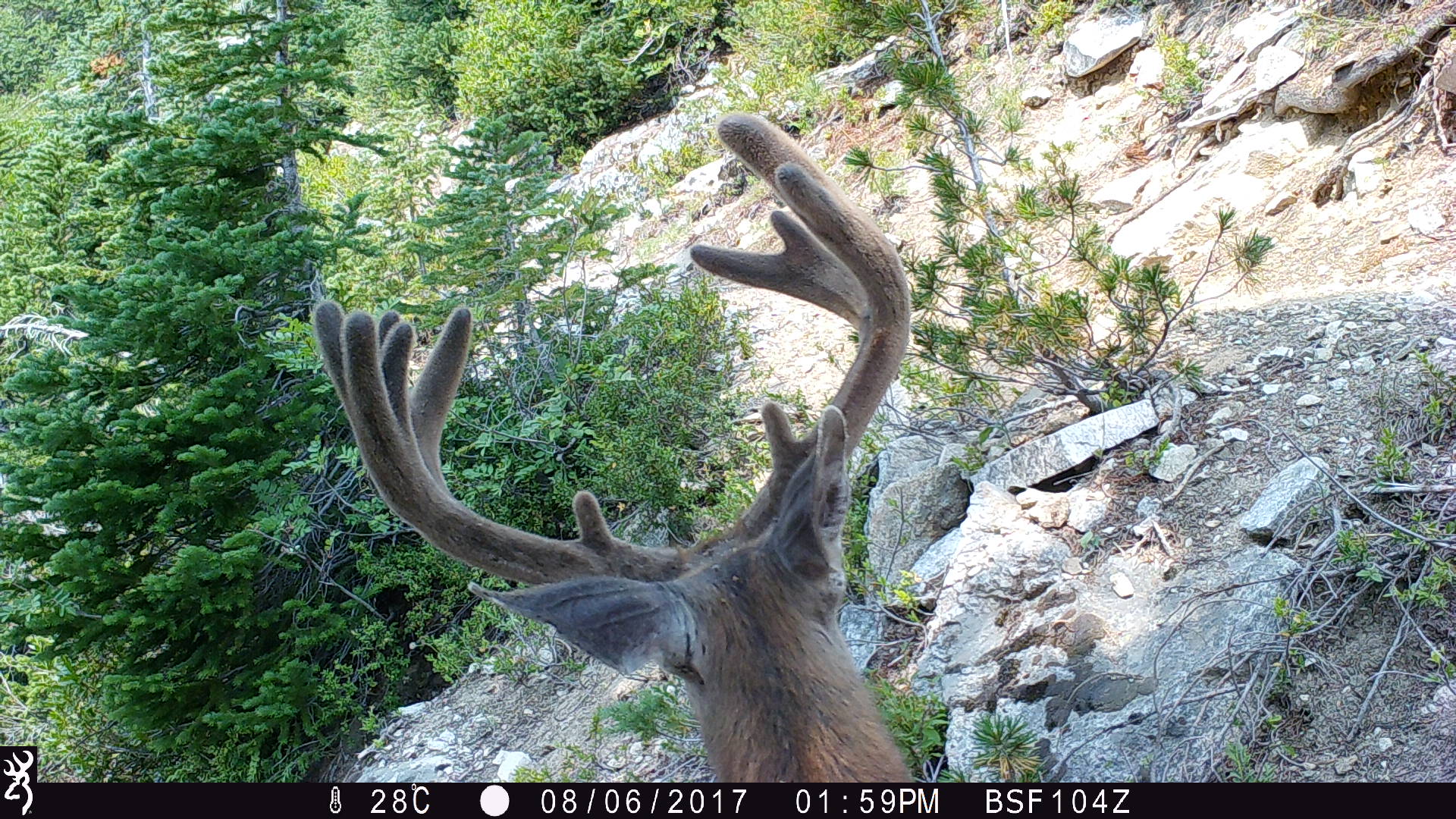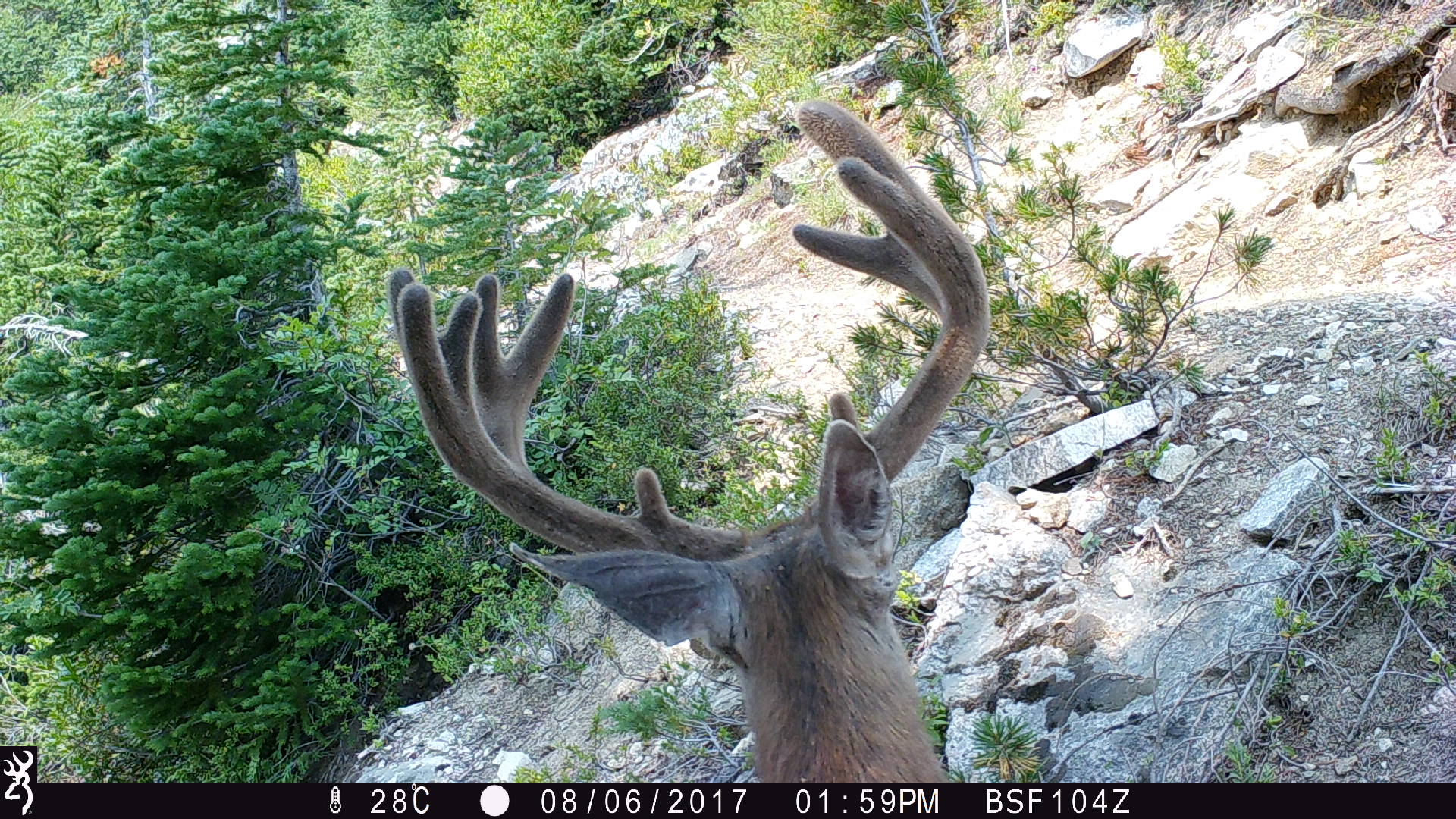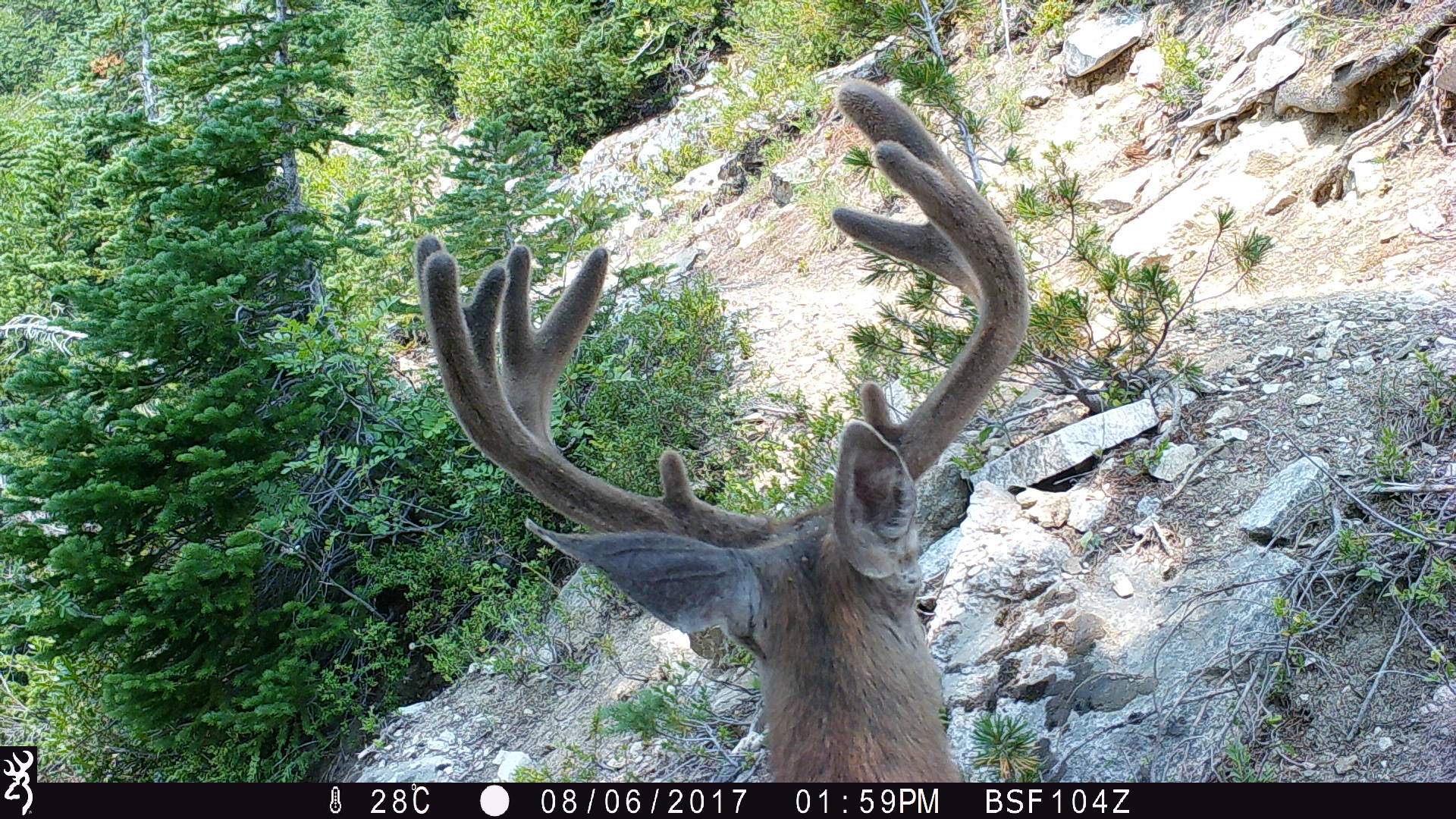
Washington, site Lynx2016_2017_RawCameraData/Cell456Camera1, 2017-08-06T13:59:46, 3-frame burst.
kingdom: Animalia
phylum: Chordata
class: Mammalia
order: Artiodactyla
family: Cervidae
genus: Odocoileus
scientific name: Odocoileus hemionus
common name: mule deer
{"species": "Odocoileus hemionus (mule deer)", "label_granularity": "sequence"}